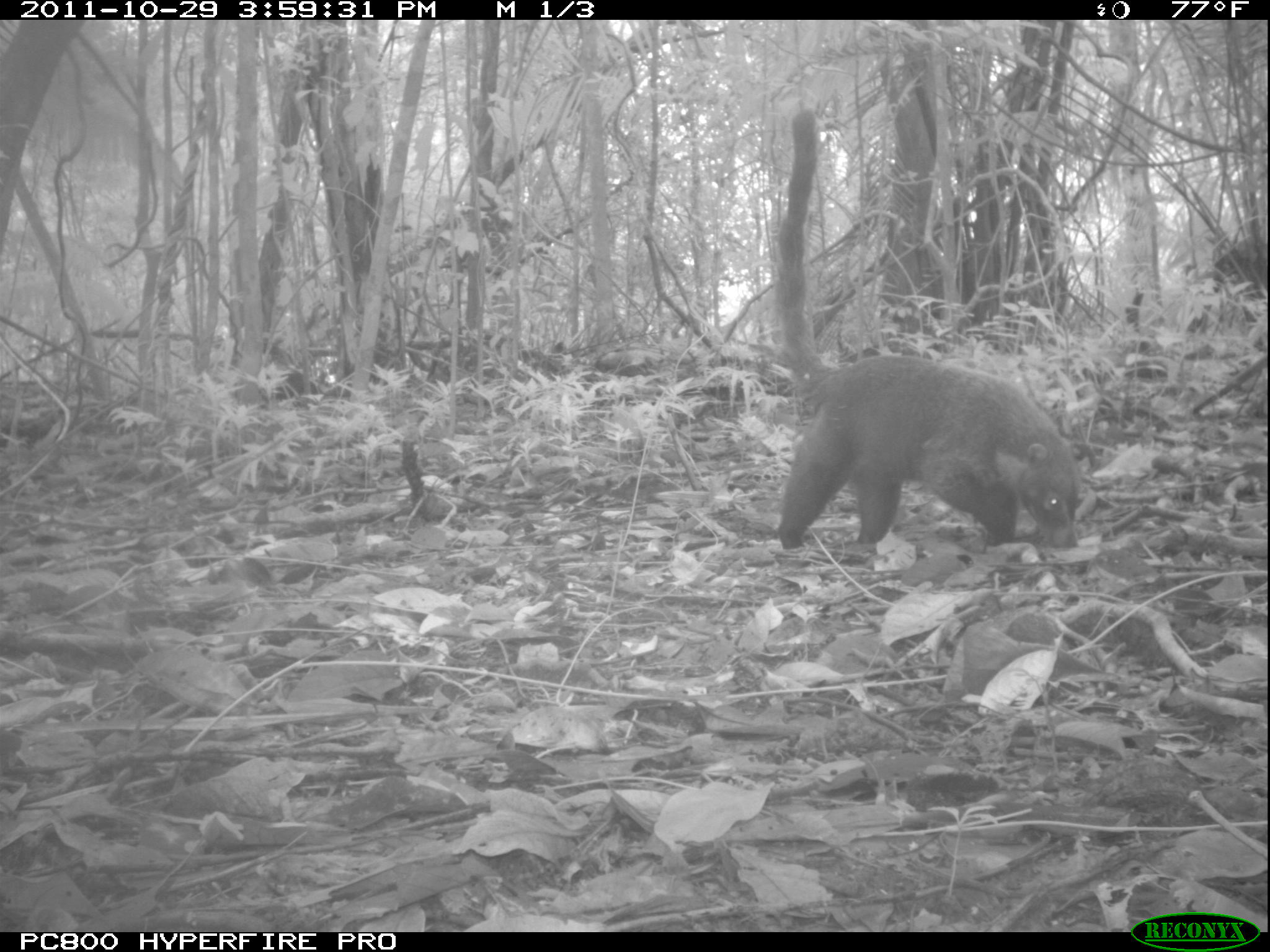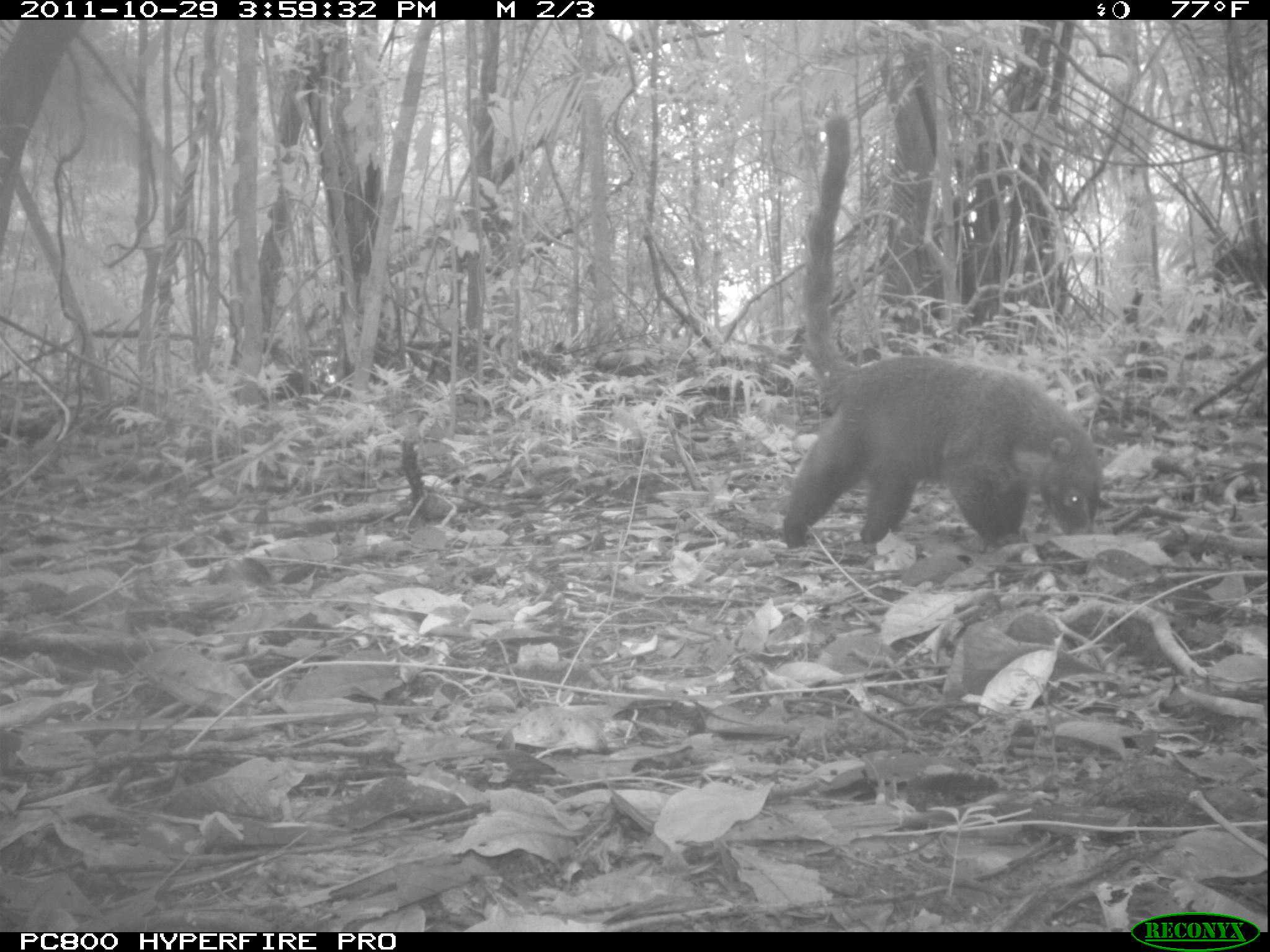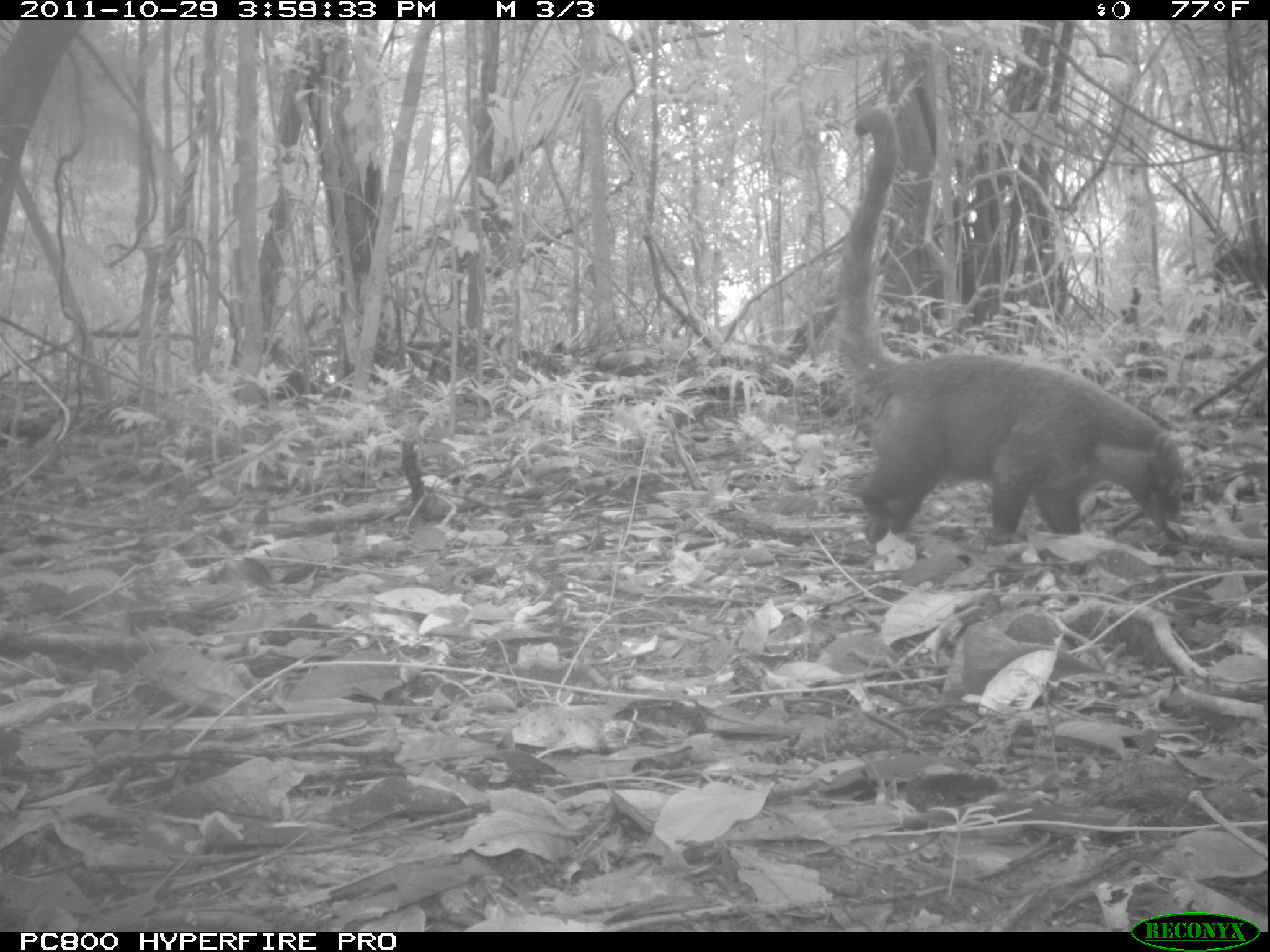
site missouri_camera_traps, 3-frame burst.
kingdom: Animalia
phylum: Chordata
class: Mammalia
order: Carnivora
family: Procyonidae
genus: Nasua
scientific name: Nasua narica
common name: white-nosed coati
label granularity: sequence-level